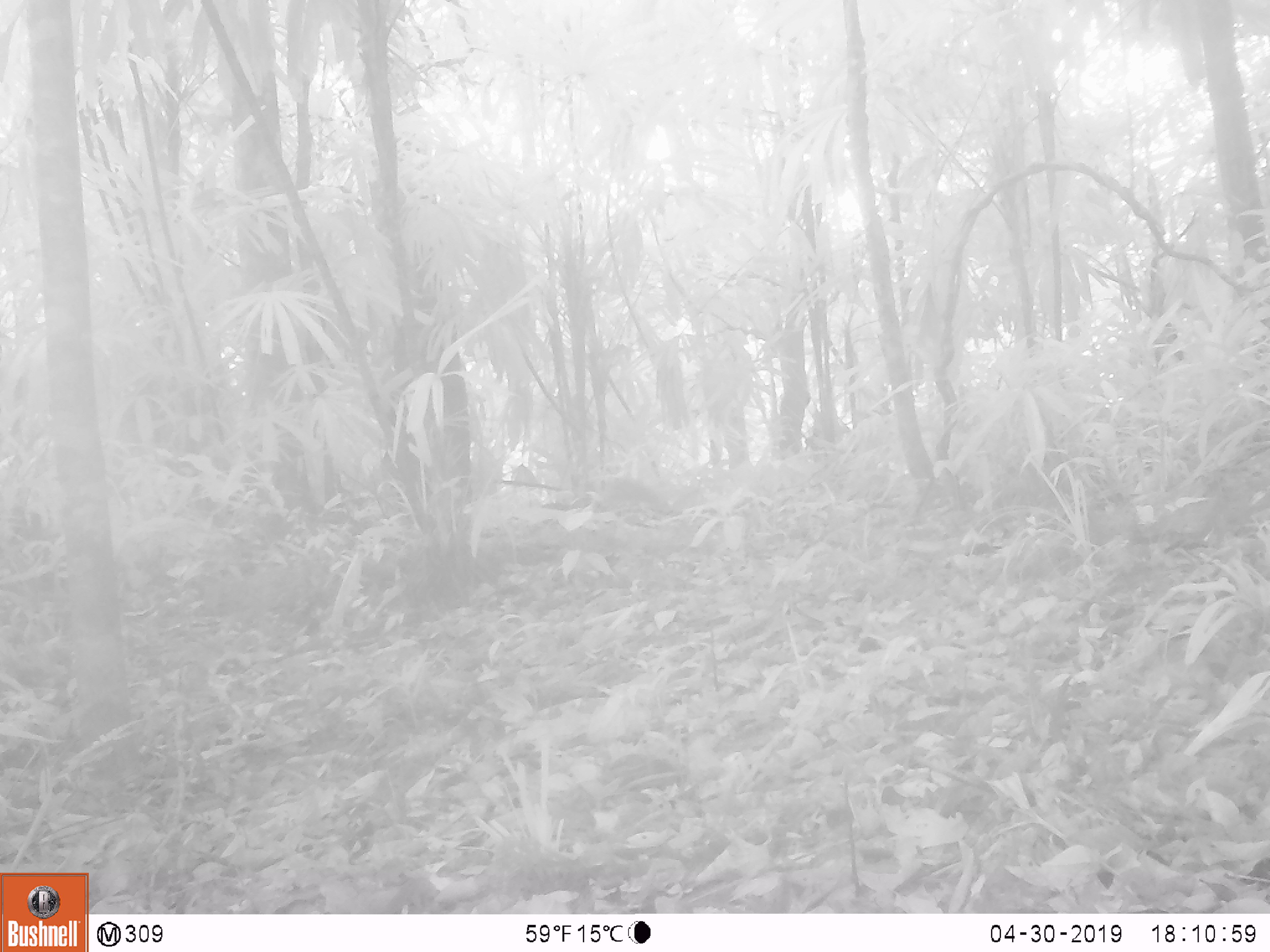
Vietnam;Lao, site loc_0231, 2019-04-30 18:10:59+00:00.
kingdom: Animalia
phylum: Chordata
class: Mammalia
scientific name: Mammalia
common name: mammal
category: unidentified small mammal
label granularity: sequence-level